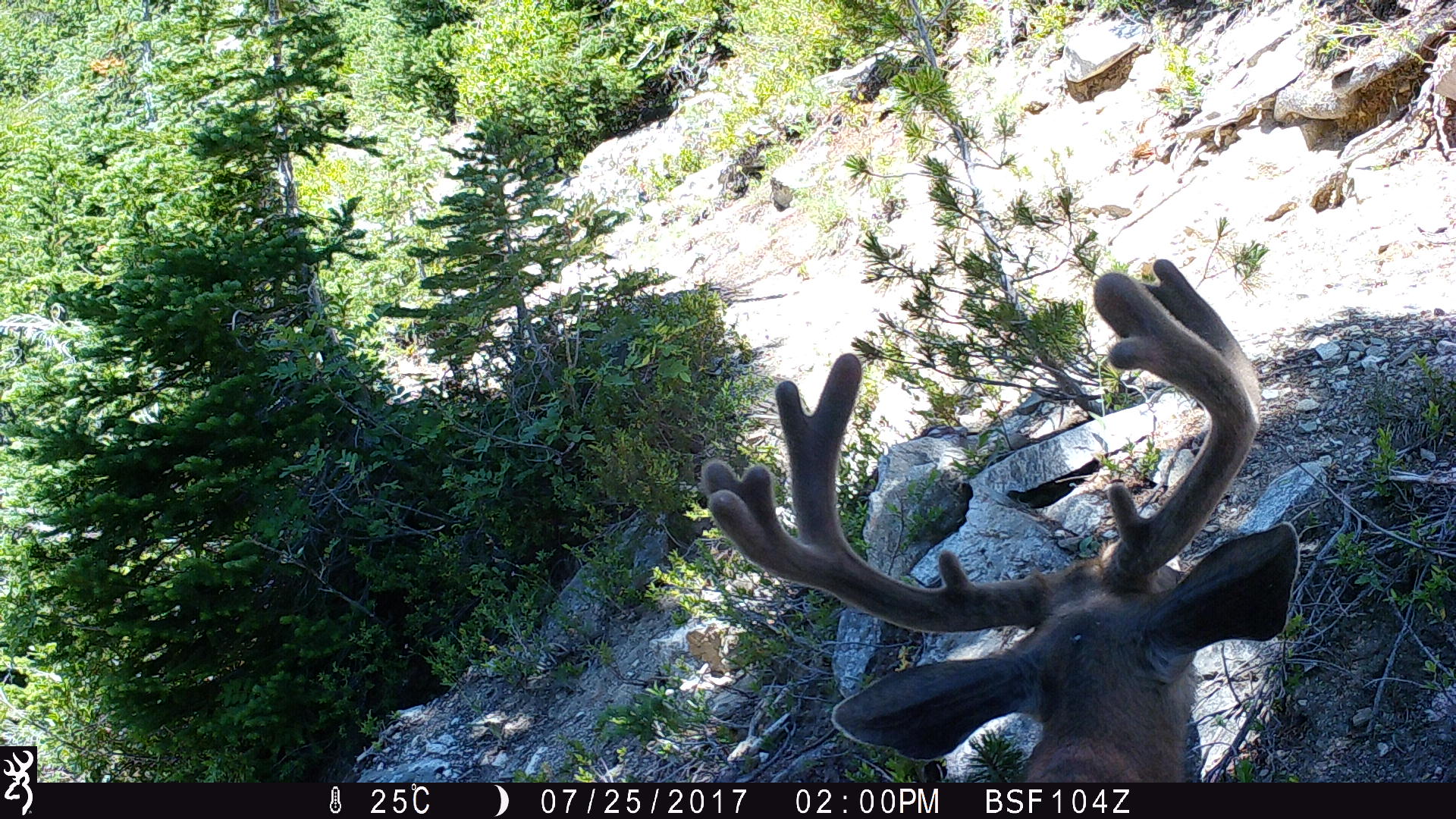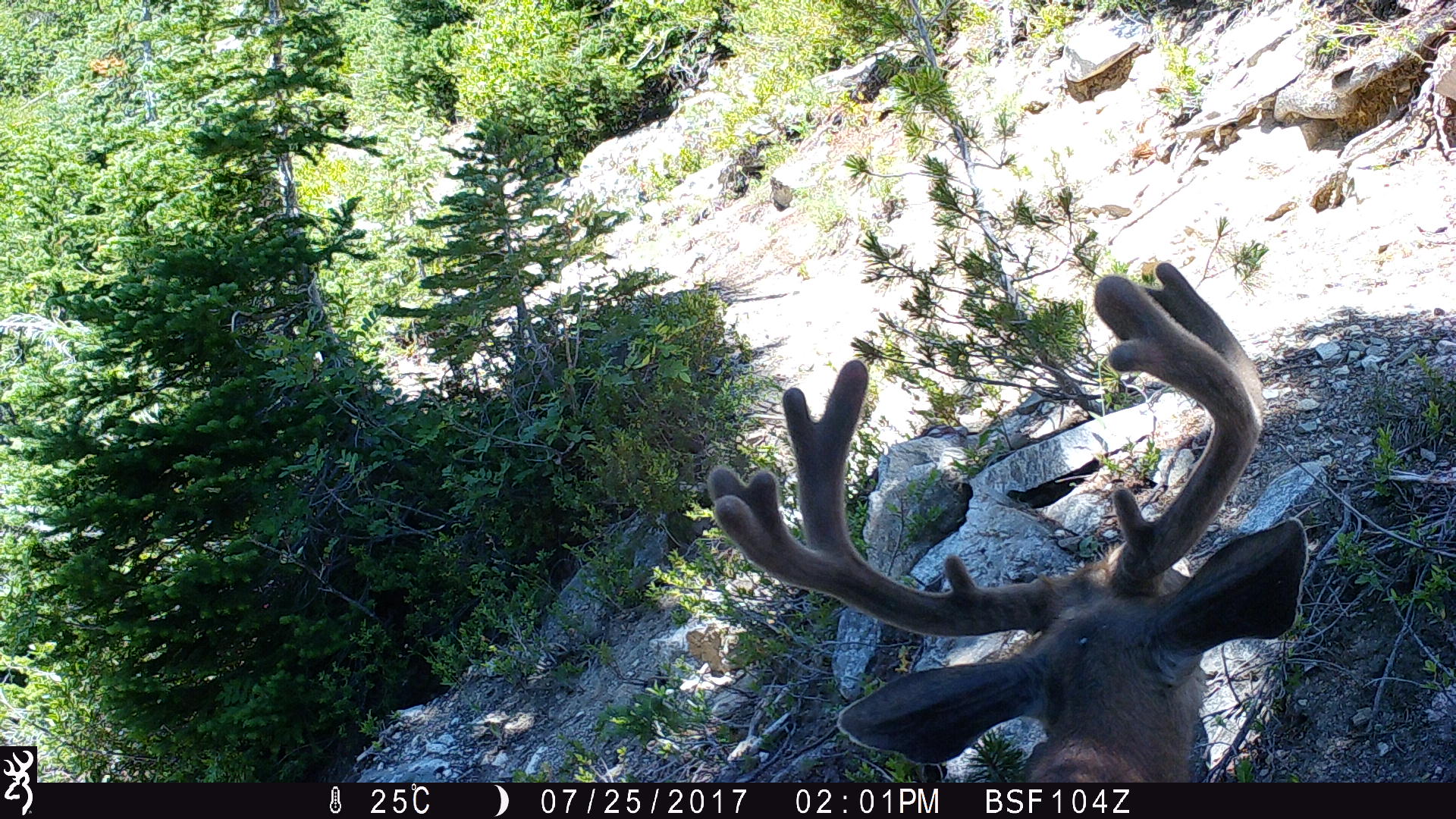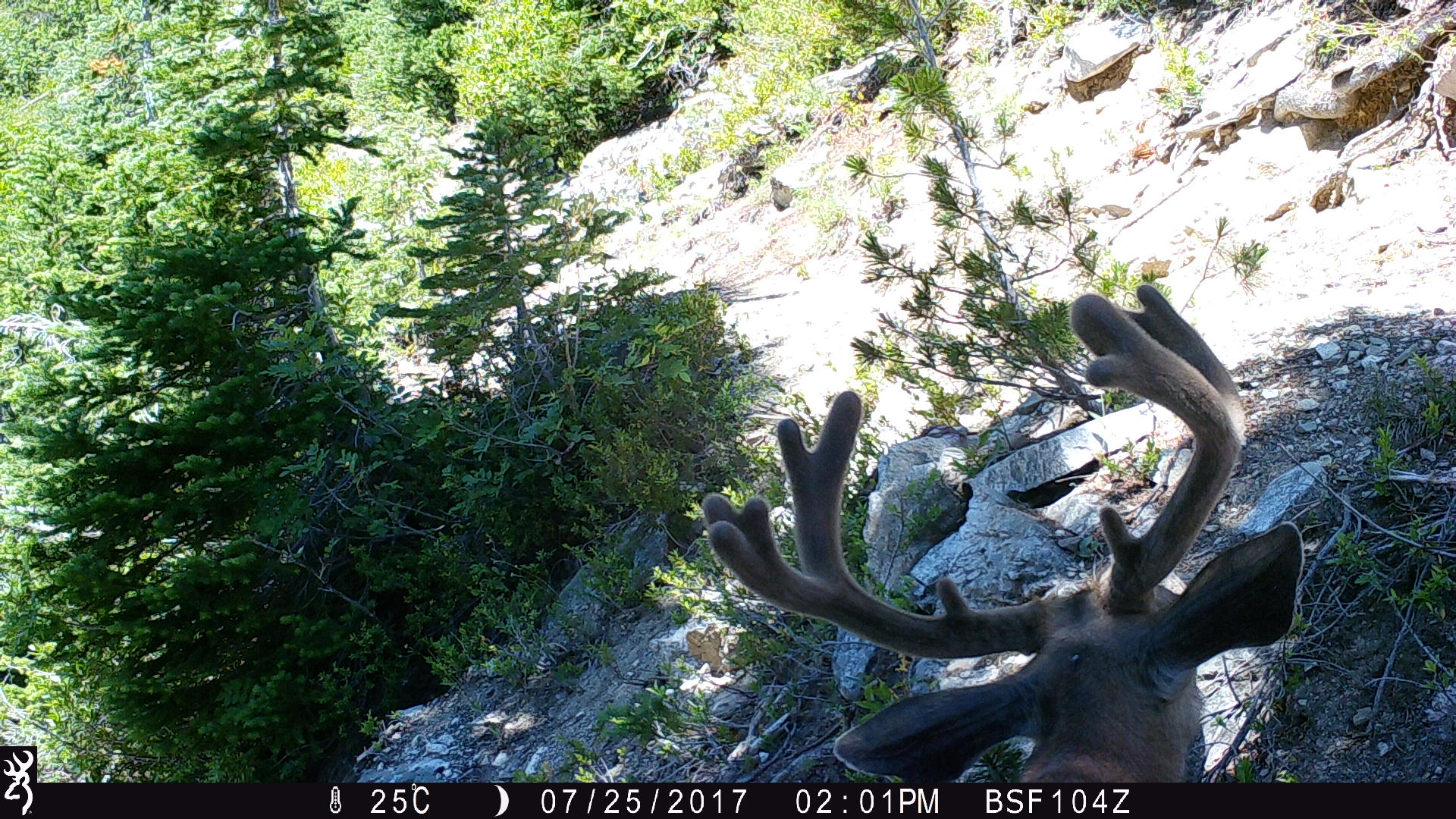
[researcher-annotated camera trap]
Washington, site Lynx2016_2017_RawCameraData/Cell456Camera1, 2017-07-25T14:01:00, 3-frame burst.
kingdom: Animalia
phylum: Chordata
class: Mammalia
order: Artiodactyla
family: Cervidae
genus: Odocoileus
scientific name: Odocoileus hemionus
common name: mule deer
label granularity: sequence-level